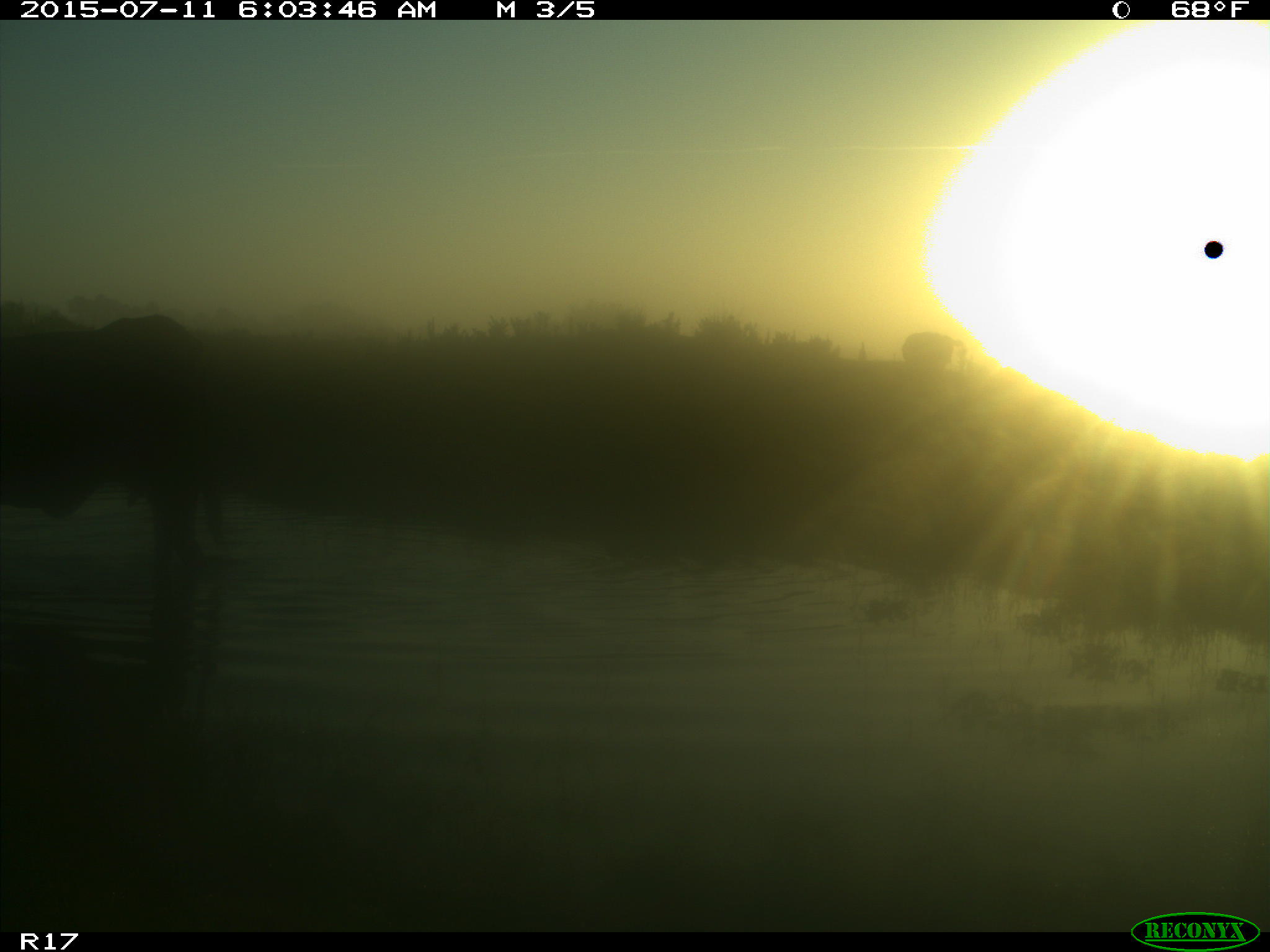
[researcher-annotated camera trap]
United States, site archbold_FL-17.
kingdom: Animalia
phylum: Chordata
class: Mammalia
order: Artiodactyla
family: Bovidae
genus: Bos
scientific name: Bos taurus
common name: domestic cow